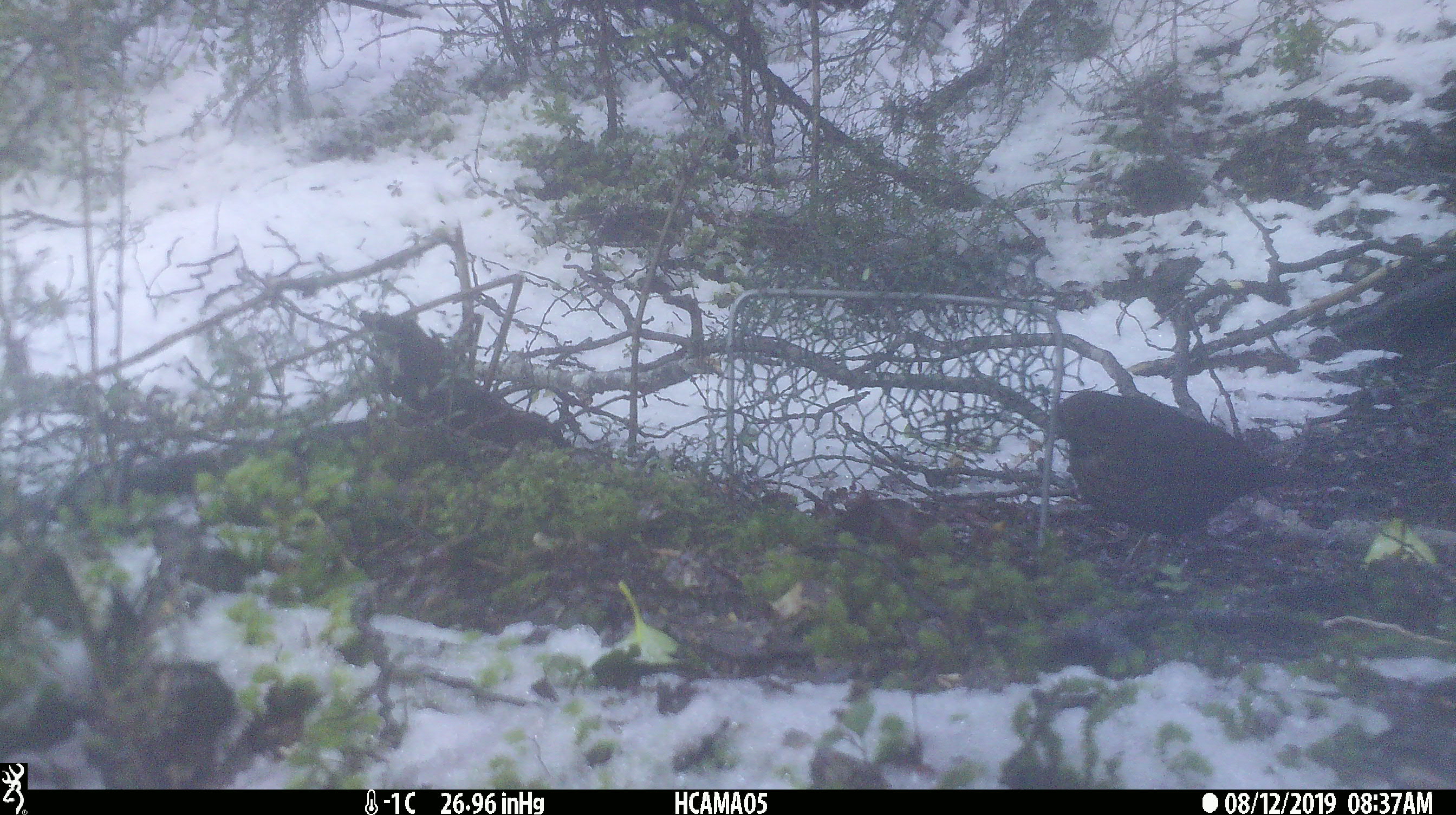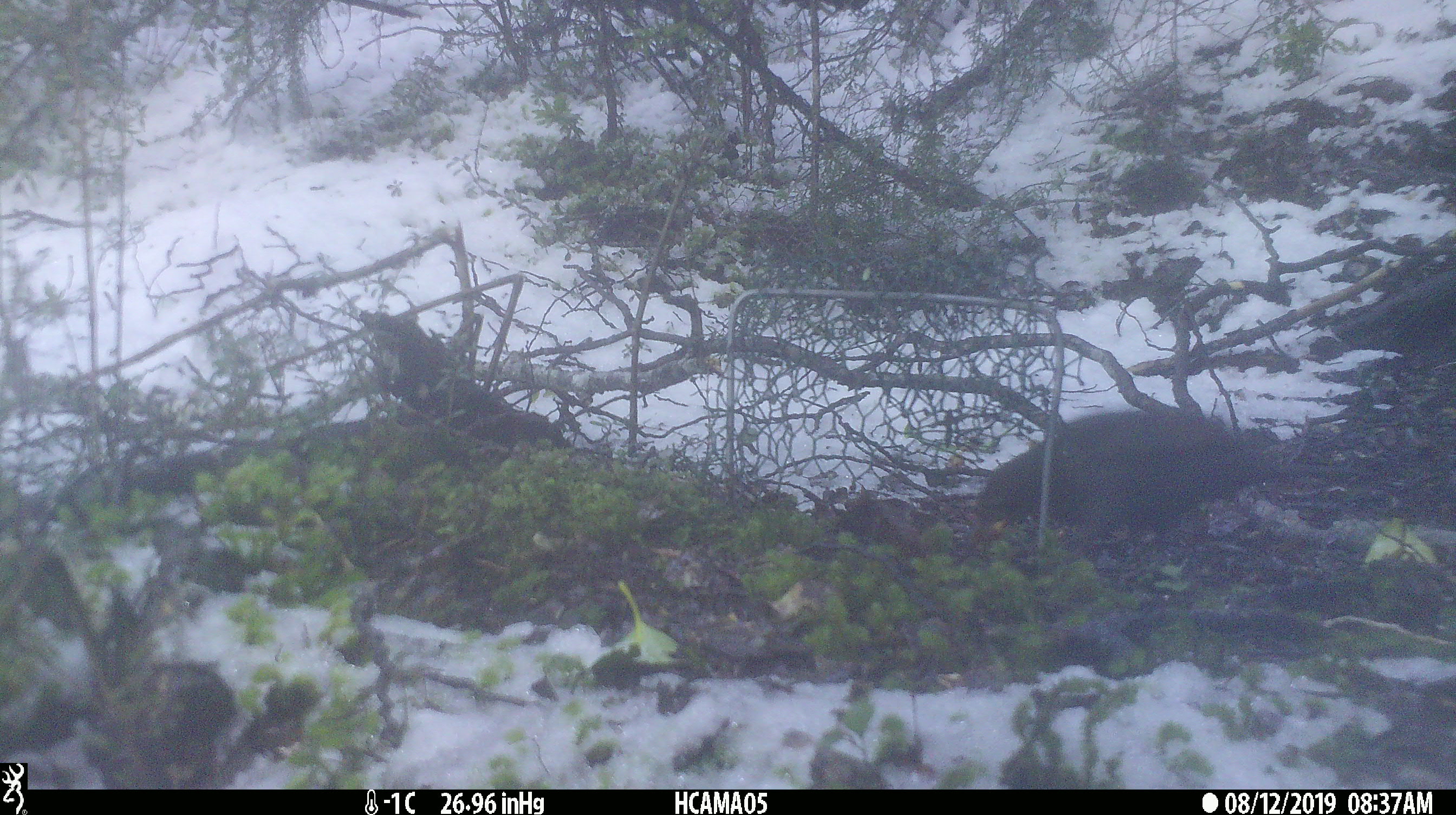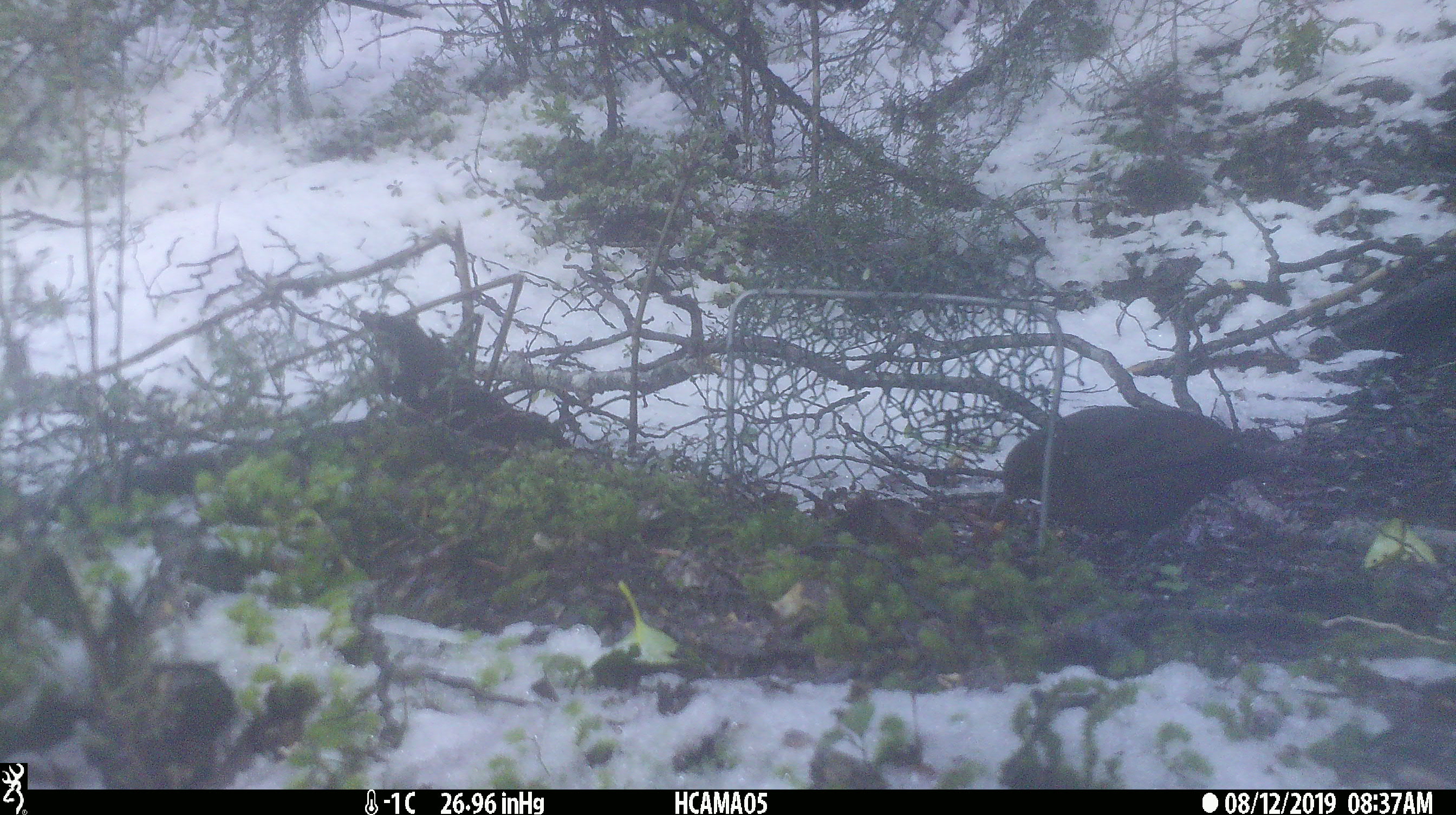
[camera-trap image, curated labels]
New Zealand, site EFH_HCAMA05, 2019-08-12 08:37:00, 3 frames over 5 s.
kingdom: Animalia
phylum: Chordata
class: Aves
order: Passeriformes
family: Turdidae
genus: Turdus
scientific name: Turdus merula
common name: eurasian blackbird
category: blackbird